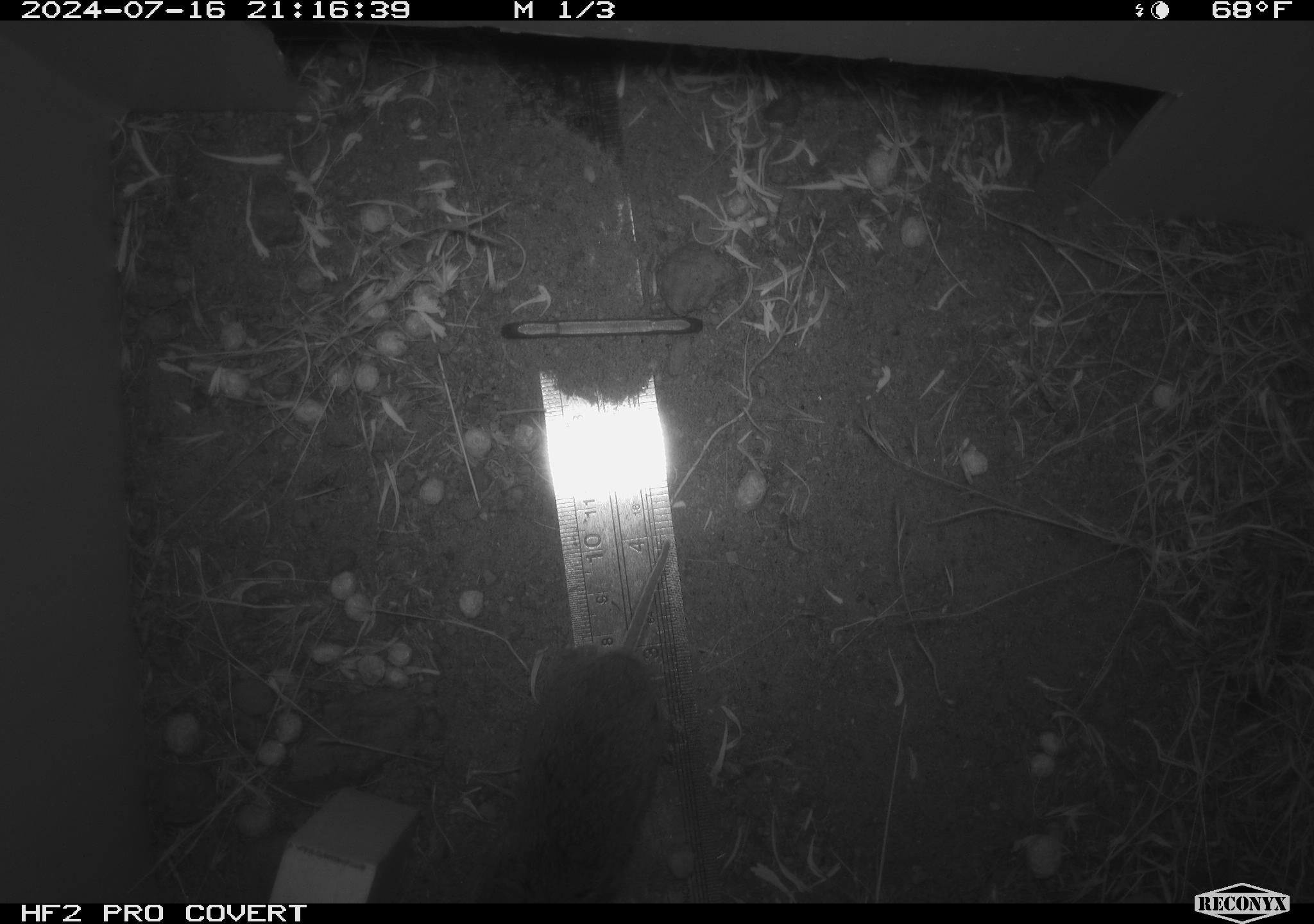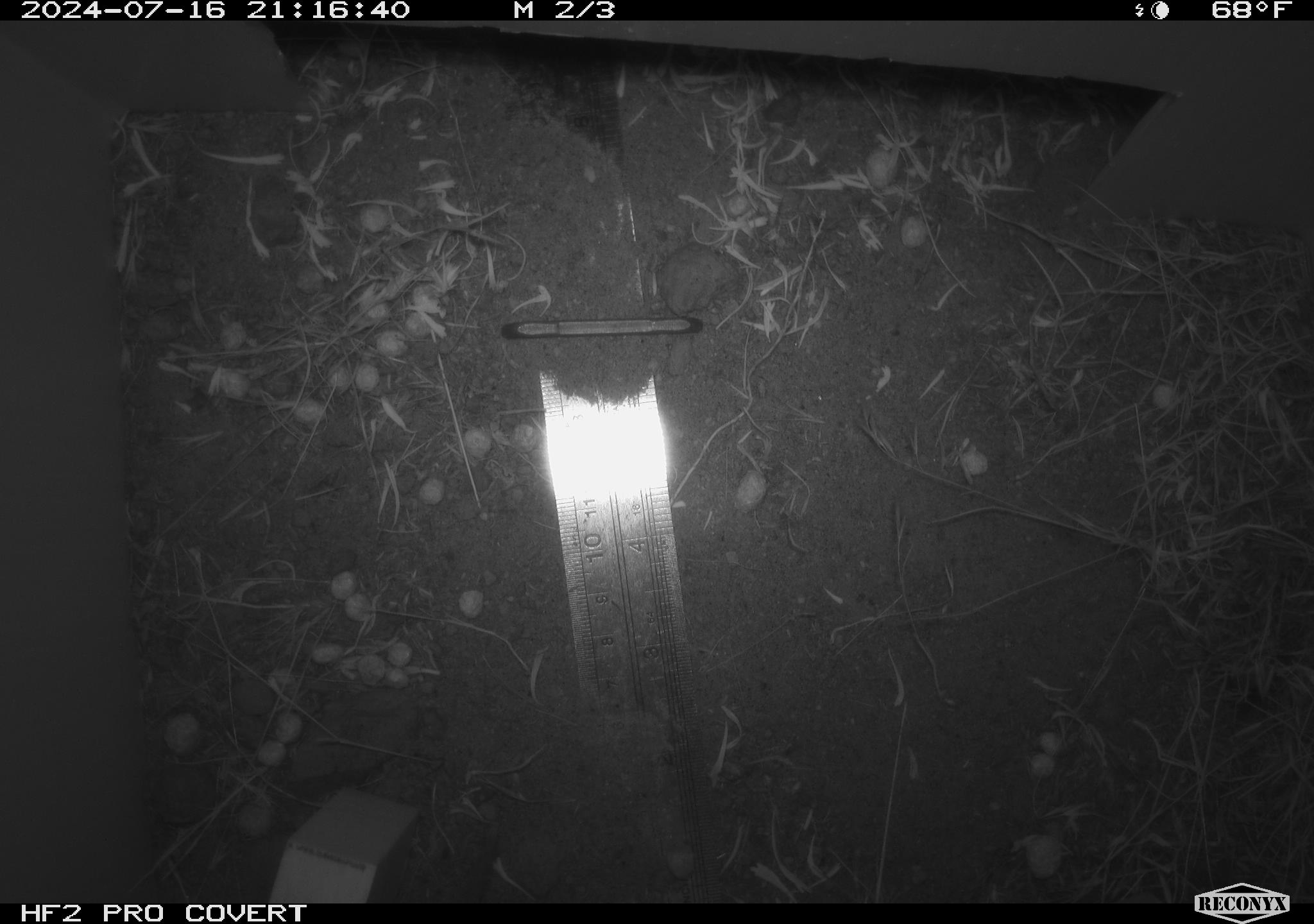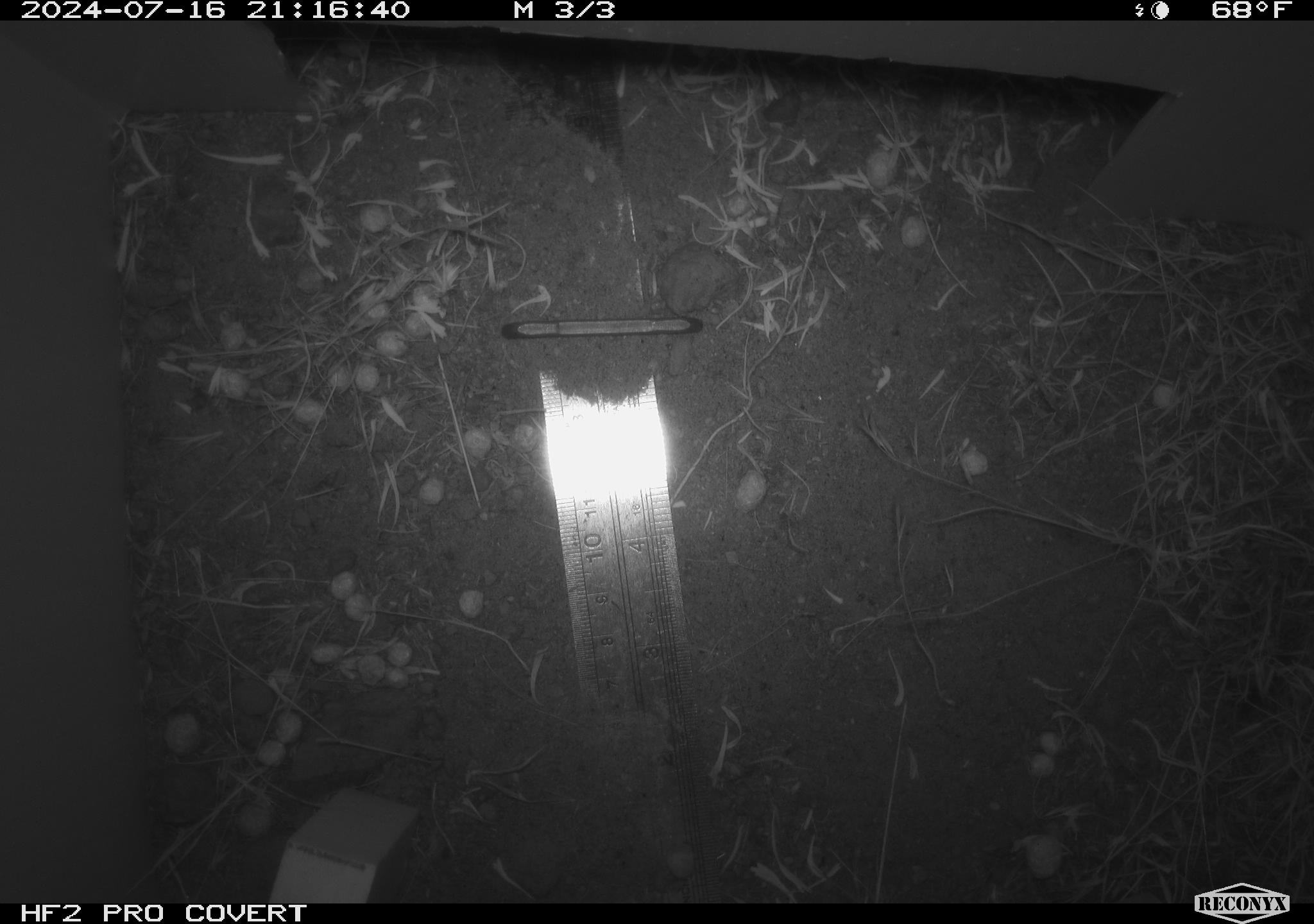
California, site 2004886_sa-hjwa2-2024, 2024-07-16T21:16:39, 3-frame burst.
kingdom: Animalia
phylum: Chordata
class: Mammalia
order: Rodentia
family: Cricetidae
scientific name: Cricetidae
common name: hamsters, voles, lemmings, and allies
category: cricetidae family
Cricetidae family (hamsters, voles, lemmings, and allies) (Cricetidae).